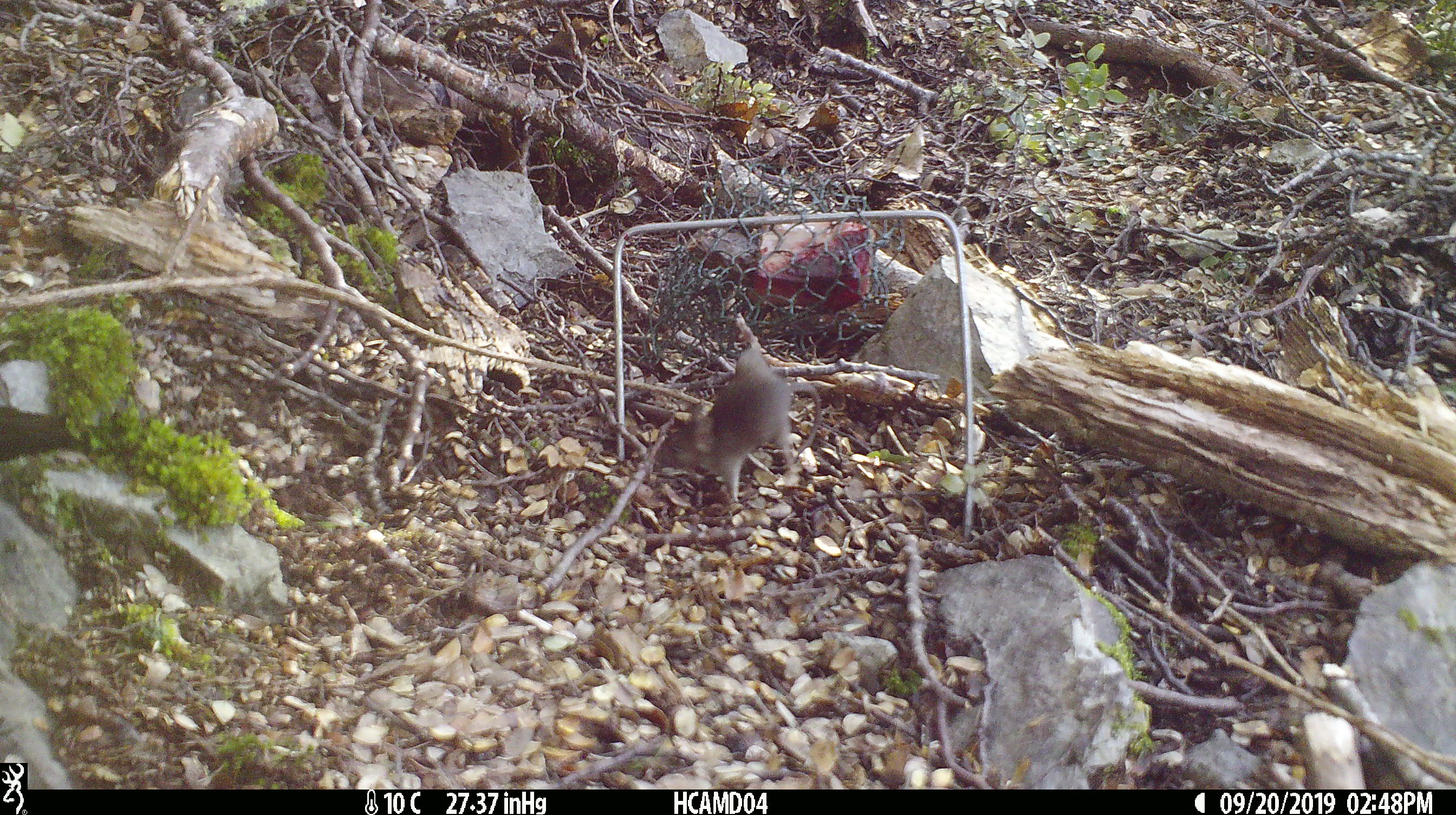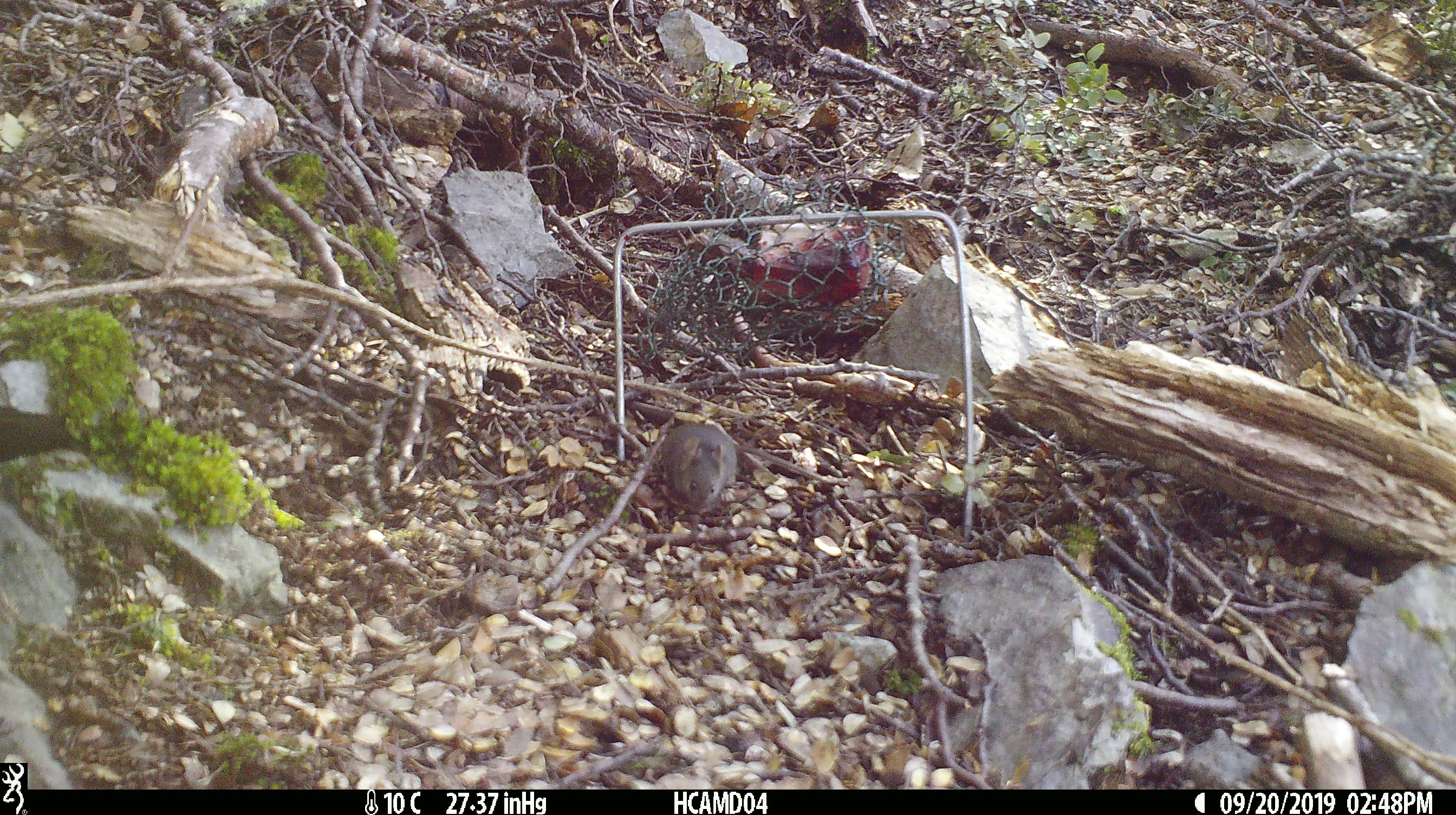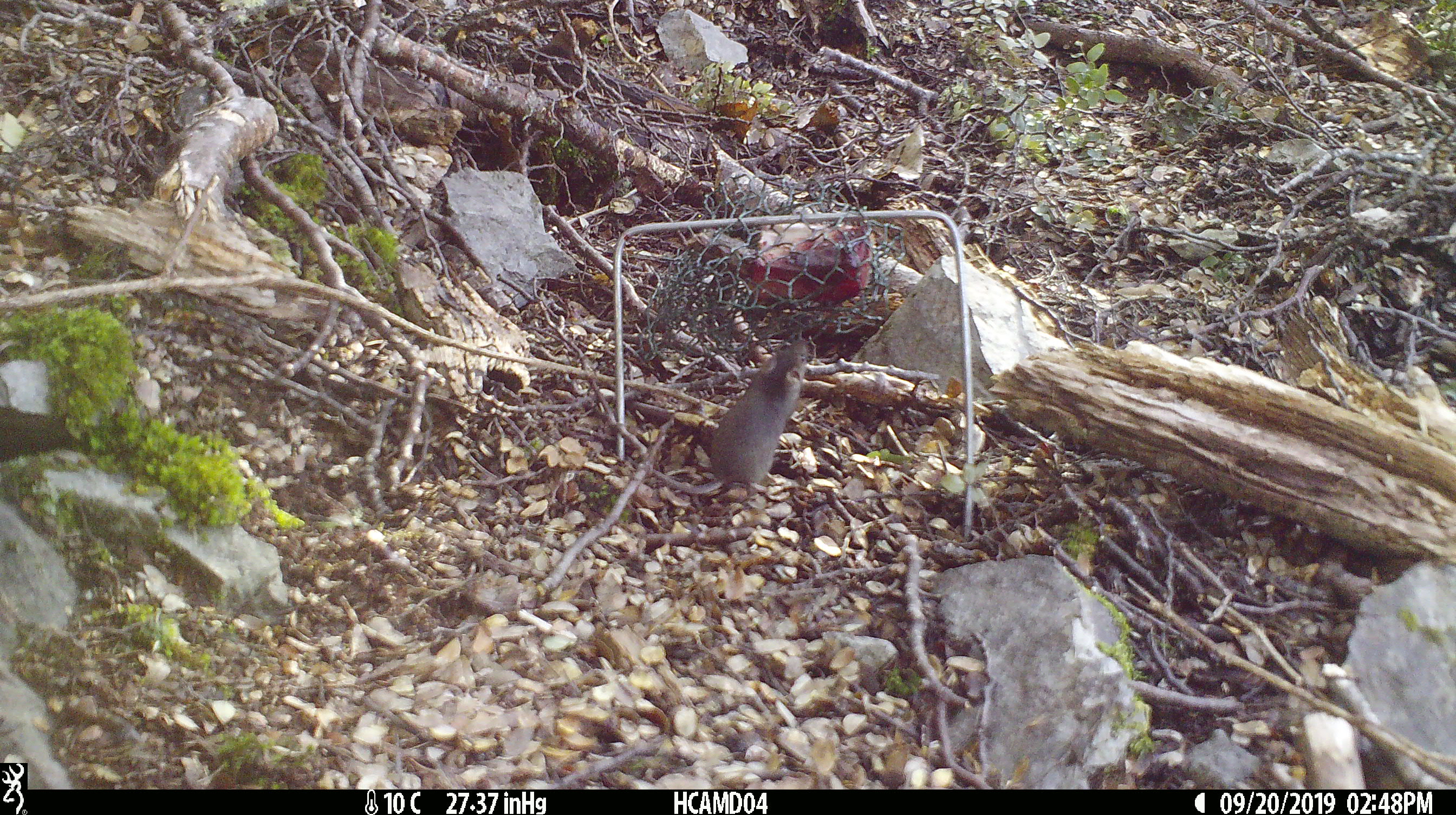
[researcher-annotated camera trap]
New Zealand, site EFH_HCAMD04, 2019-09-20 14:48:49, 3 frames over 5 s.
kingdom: Animalia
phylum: Chordata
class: Mammalia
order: Rodentia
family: Muridae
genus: Mus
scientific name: Mus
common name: mouse